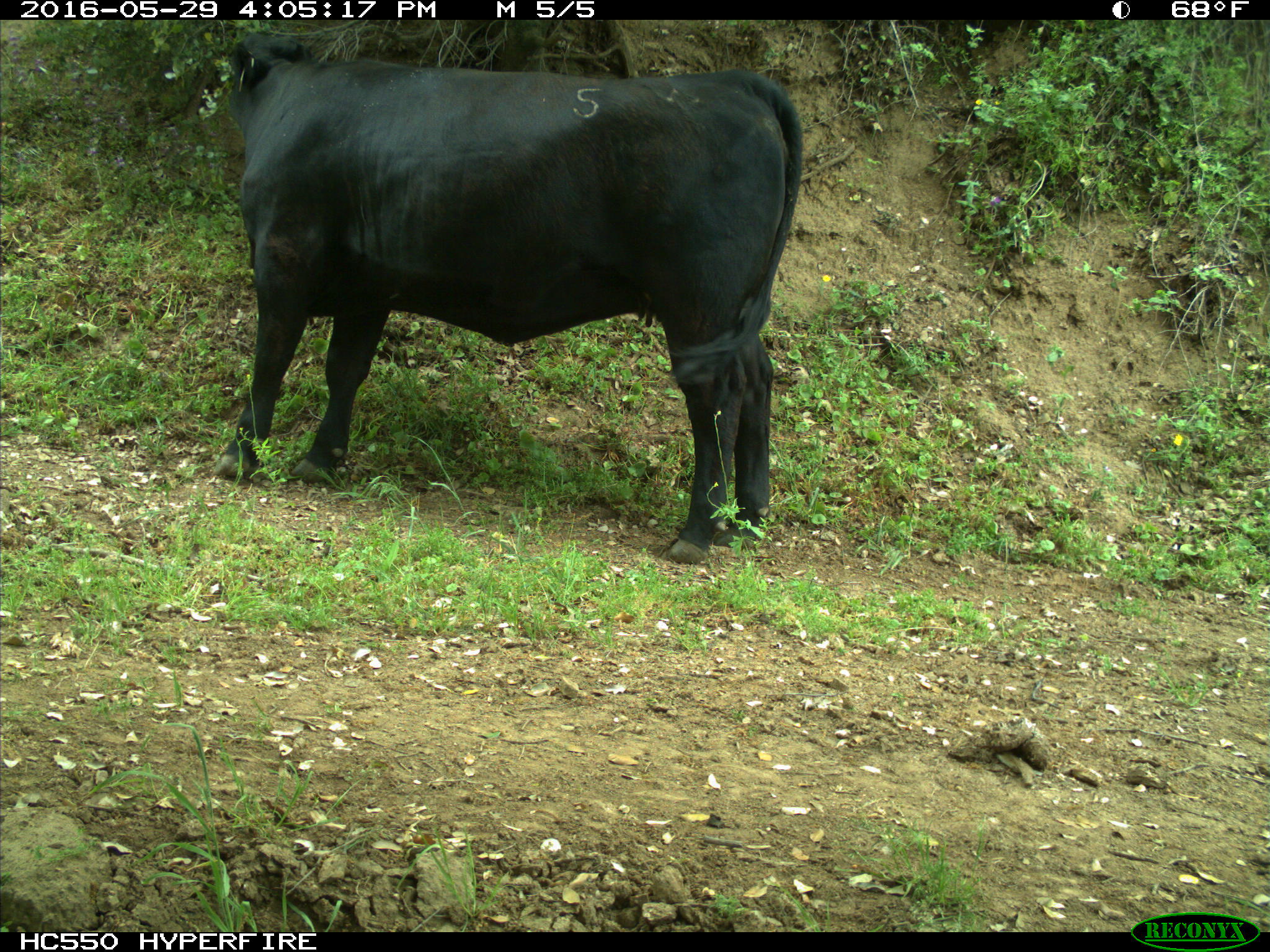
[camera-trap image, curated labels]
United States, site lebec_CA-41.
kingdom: Animalia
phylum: Chordata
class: Mammalia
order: Artiodactyla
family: Bovidae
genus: Bos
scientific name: Bos taurus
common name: domestic cow